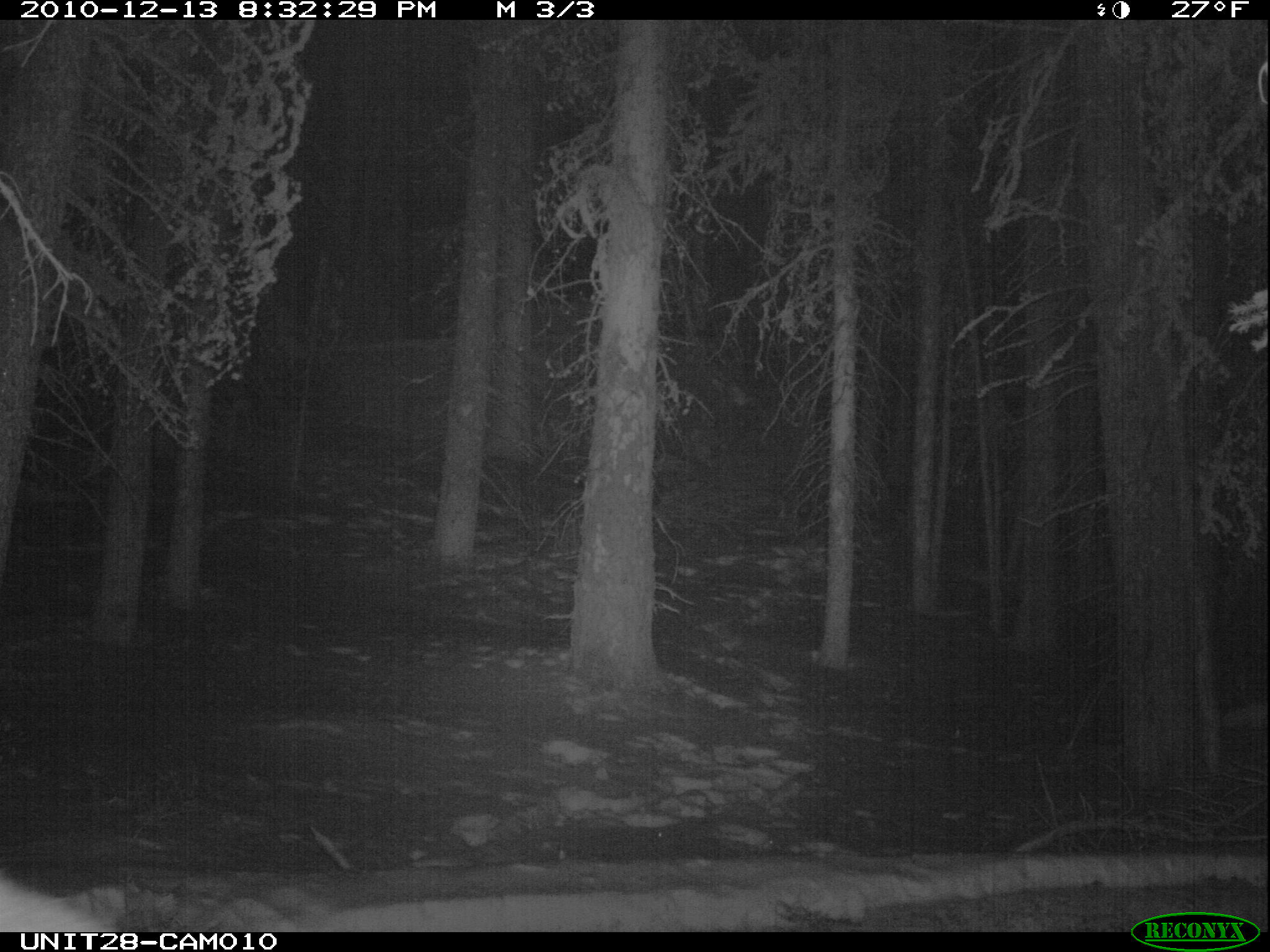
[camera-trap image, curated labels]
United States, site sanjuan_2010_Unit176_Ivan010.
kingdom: Animalia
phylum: Chordata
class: Mammalia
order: Artiodactyla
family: Cervidae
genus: Cervus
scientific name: Cervus elaphus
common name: red deer